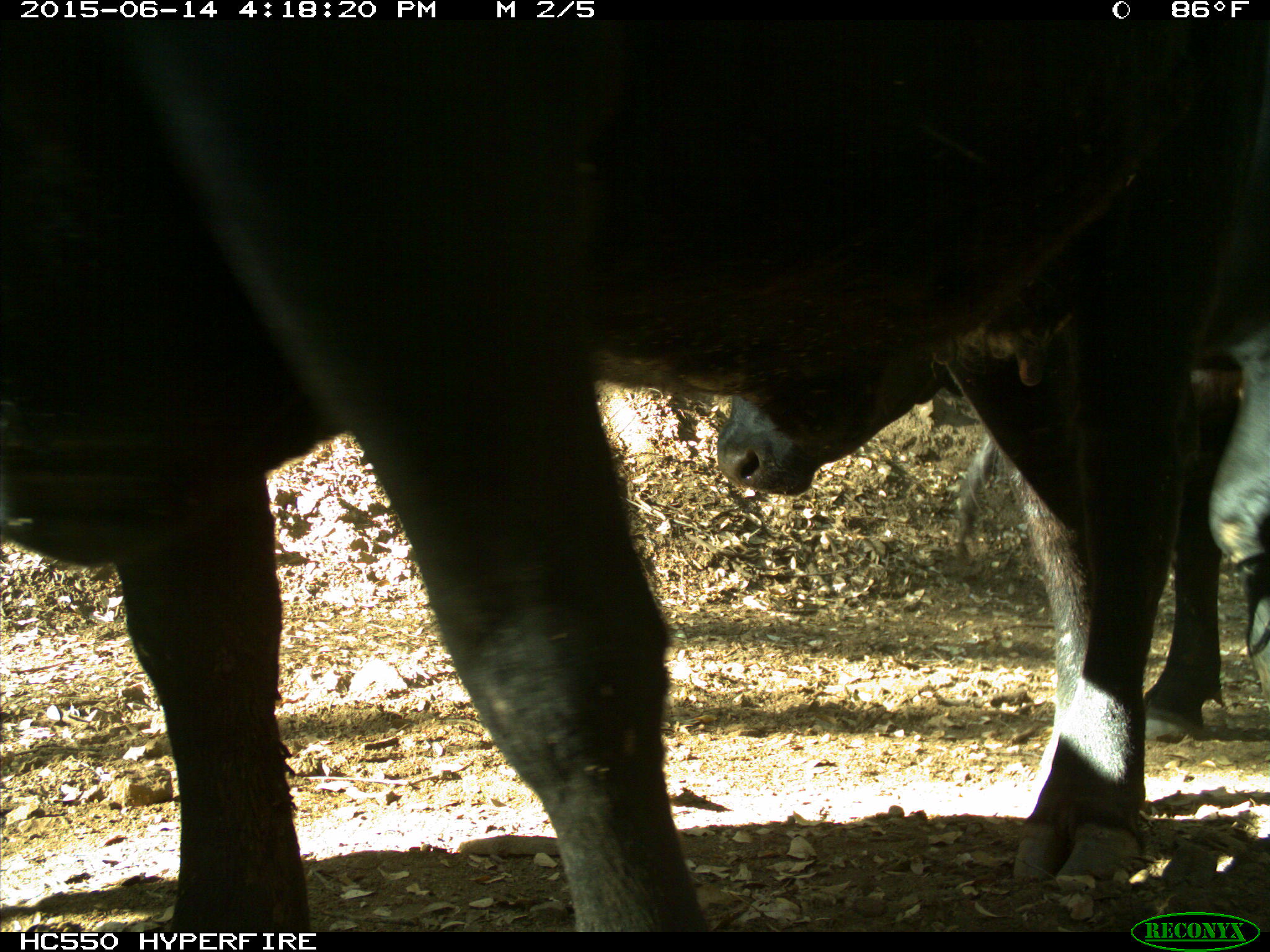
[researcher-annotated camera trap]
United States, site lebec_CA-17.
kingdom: Animalia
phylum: Chordata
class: Mammalia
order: Artiodactyla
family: Bovidae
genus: Bos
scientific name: Bos taurus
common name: domestic cow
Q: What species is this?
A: Bos taurus (domestic cow).